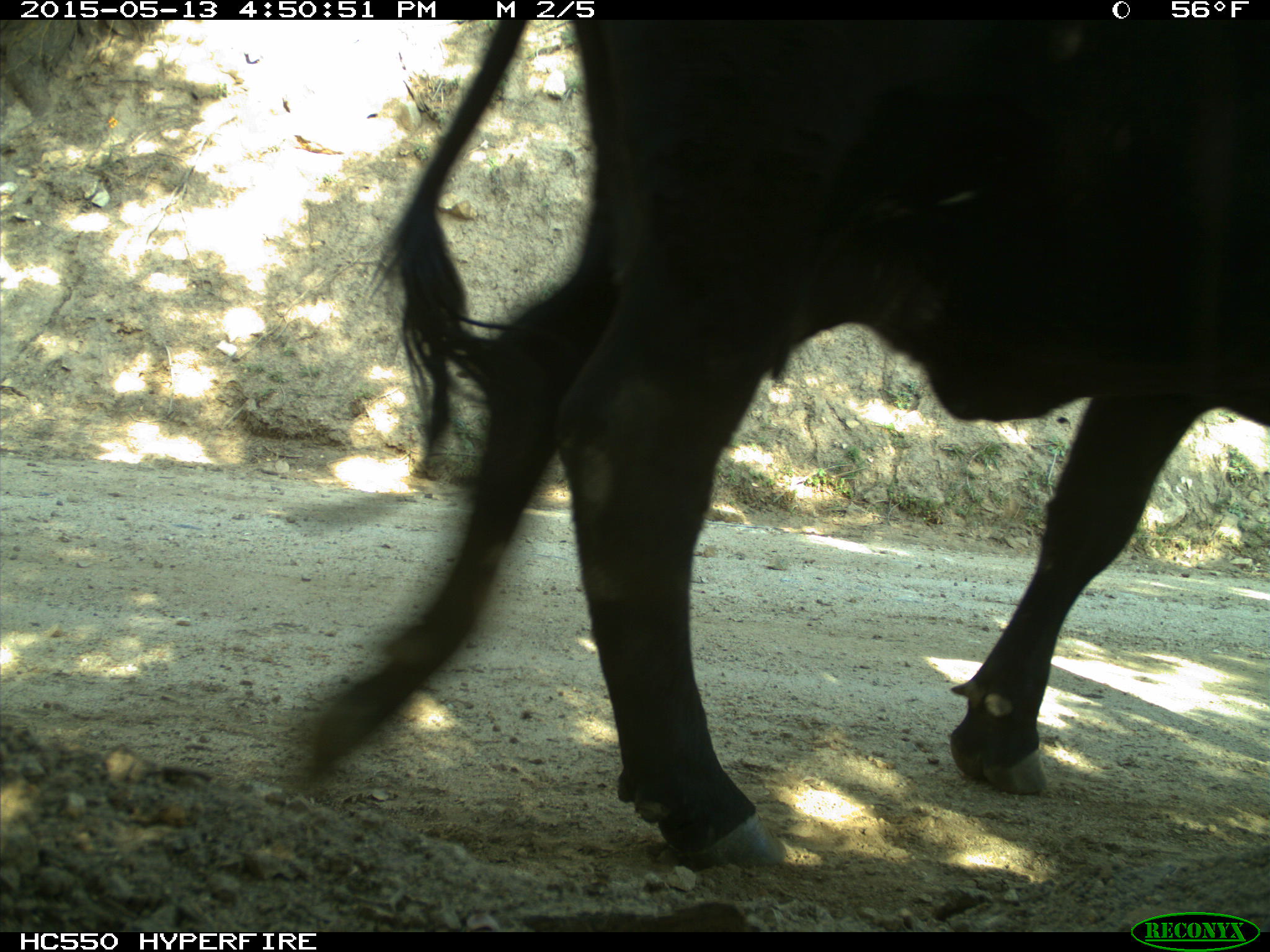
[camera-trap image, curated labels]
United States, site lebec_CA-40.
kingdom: Animalia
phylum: Chordata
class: Mammalia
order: Artiodactyla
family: Bovidae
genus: Bos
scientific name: Bos taurus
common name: domestic cow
Bos taurus (domestic cow).